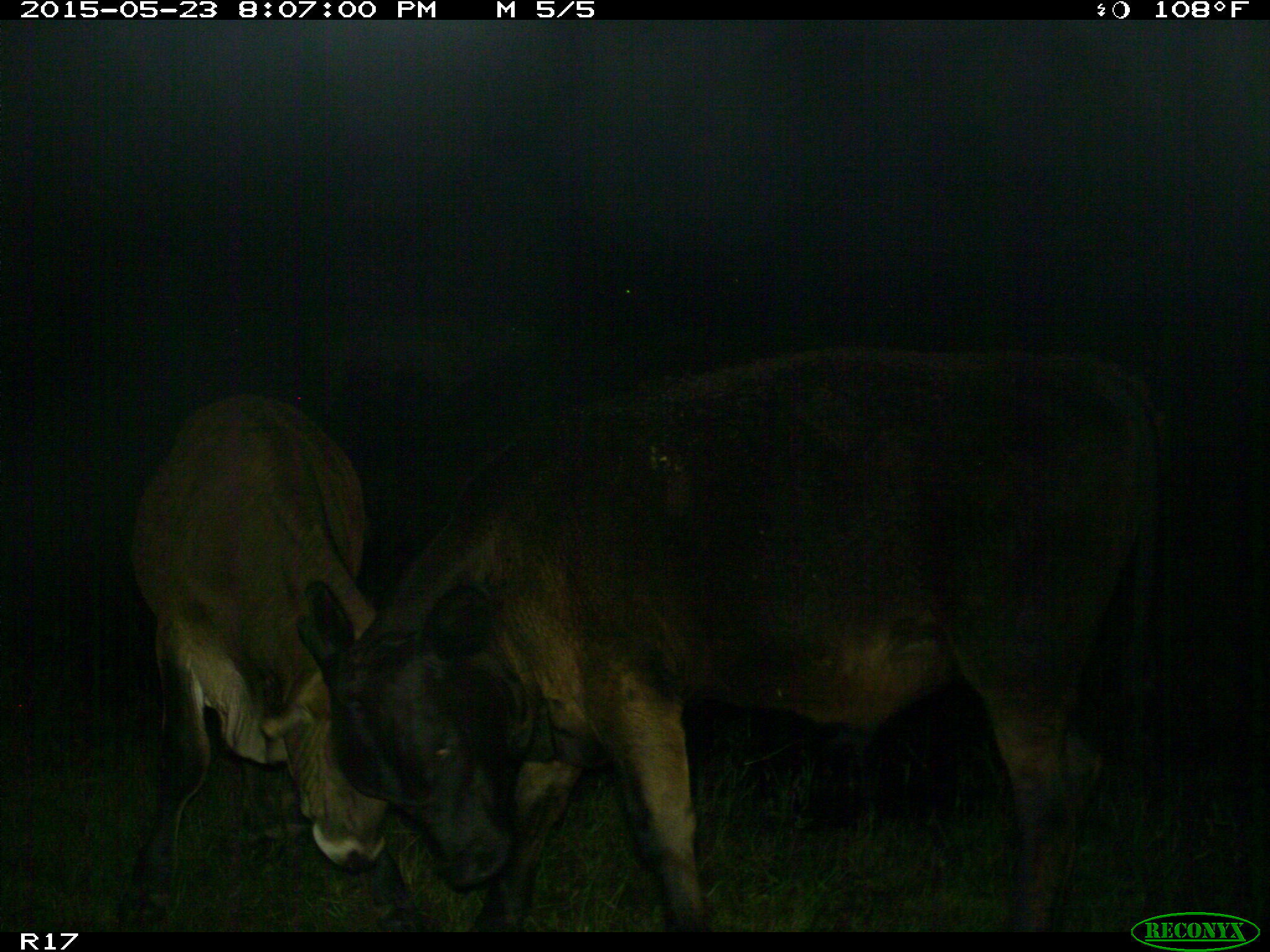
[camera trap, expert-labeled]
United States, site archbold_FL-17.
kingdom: Animalia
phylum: Chordata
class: Mammalia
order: Artiodactyla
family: Bovidae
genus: Bos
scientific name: Bos taurus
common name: domestic cow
Bos taurus (domestic cow).